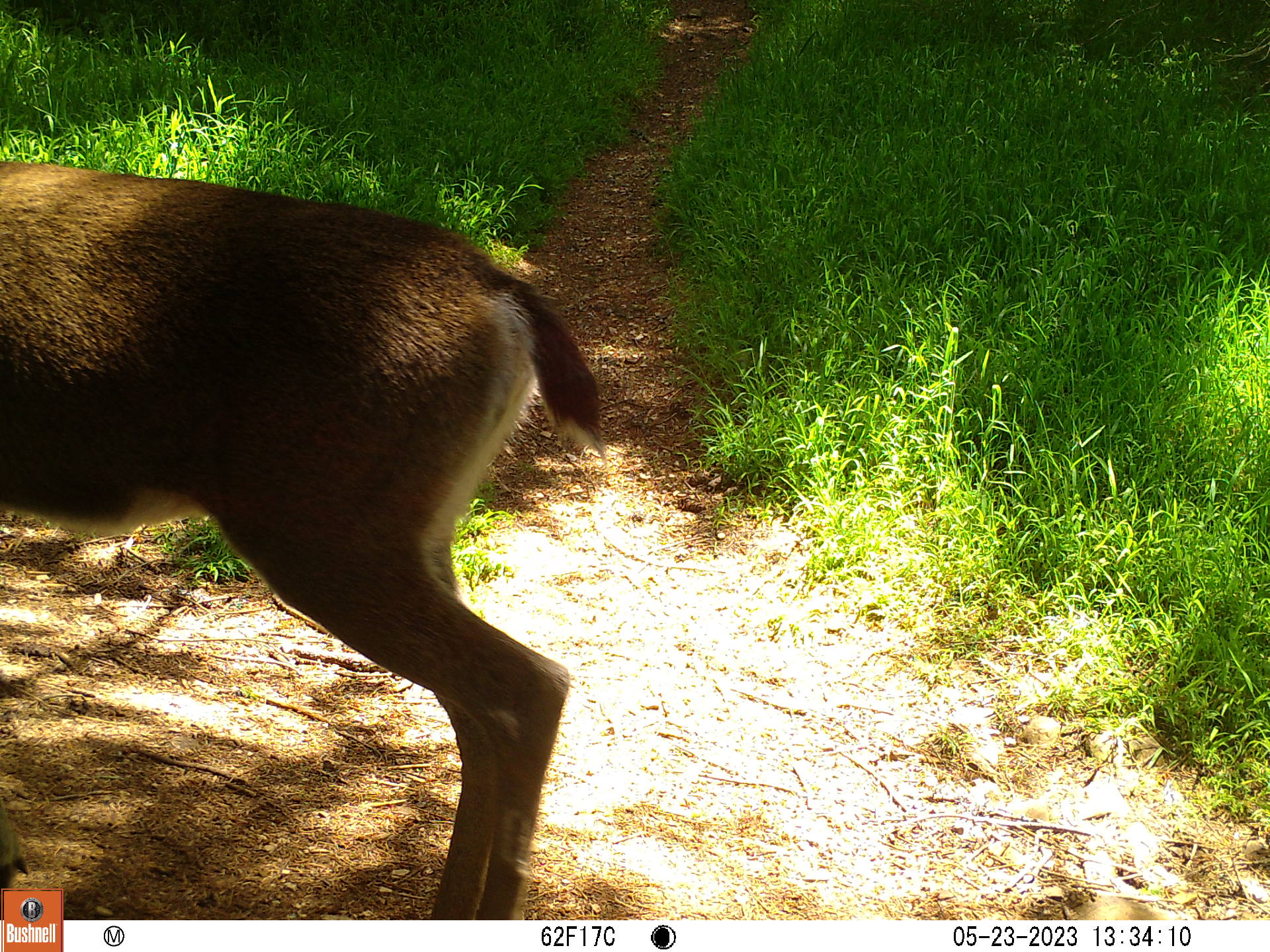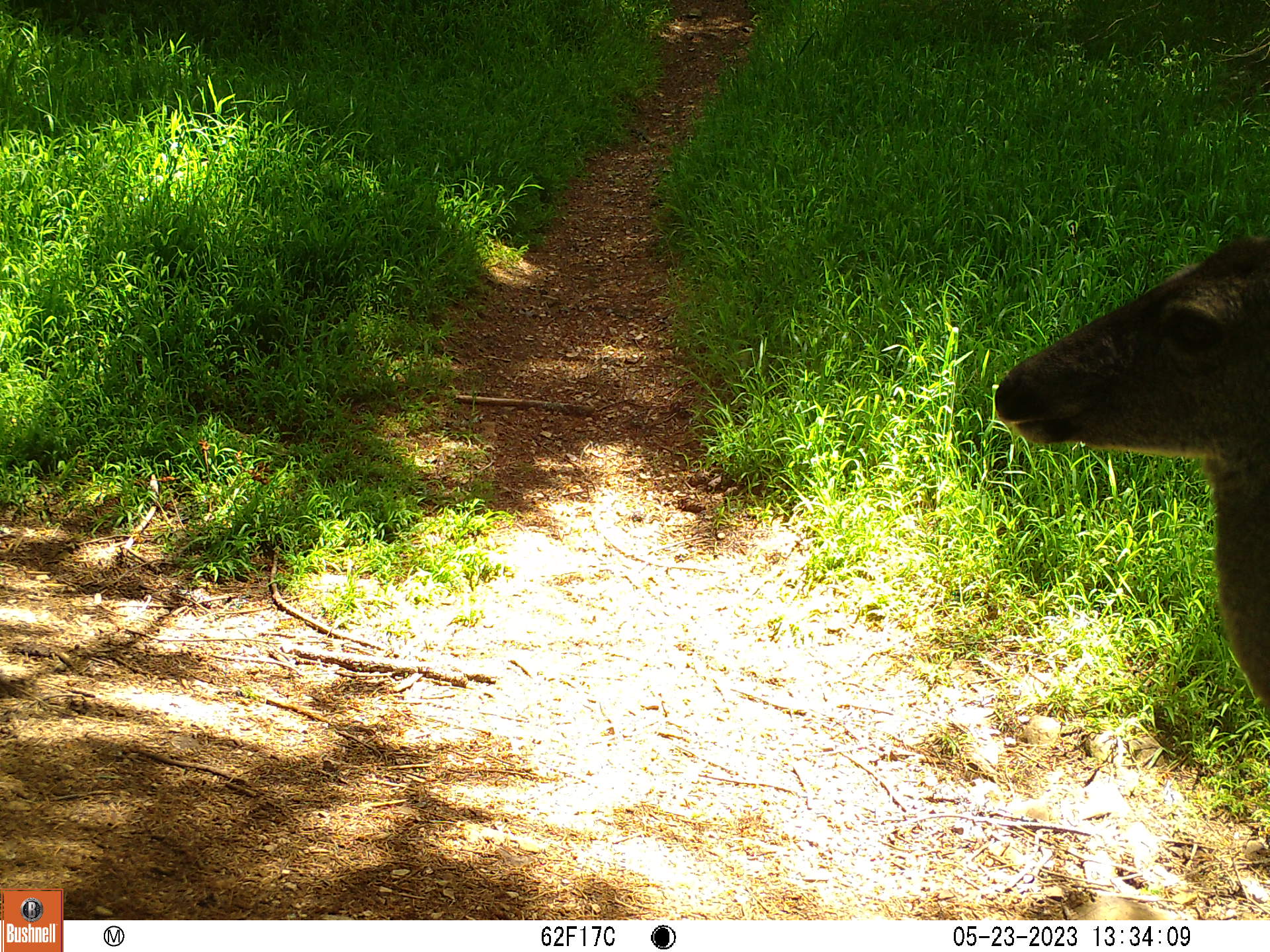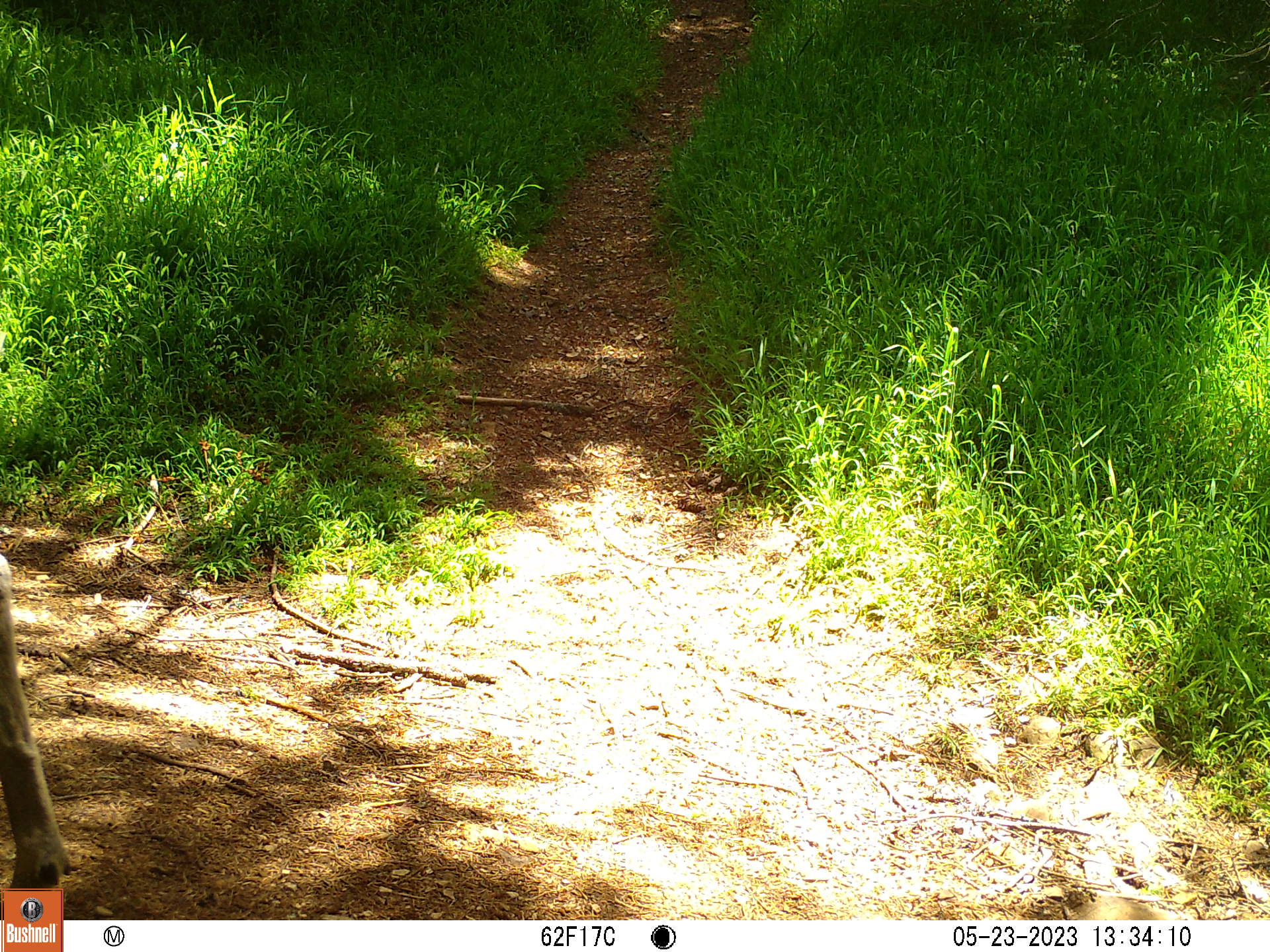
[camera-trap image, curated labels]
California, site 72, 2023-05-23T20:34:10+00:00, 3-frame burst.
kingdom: Animalia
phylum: Chordata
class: Mammalia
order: Artiodactyla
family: Cervidae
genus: Odocoileus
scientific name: Odocoileus hemionus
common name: mule deer